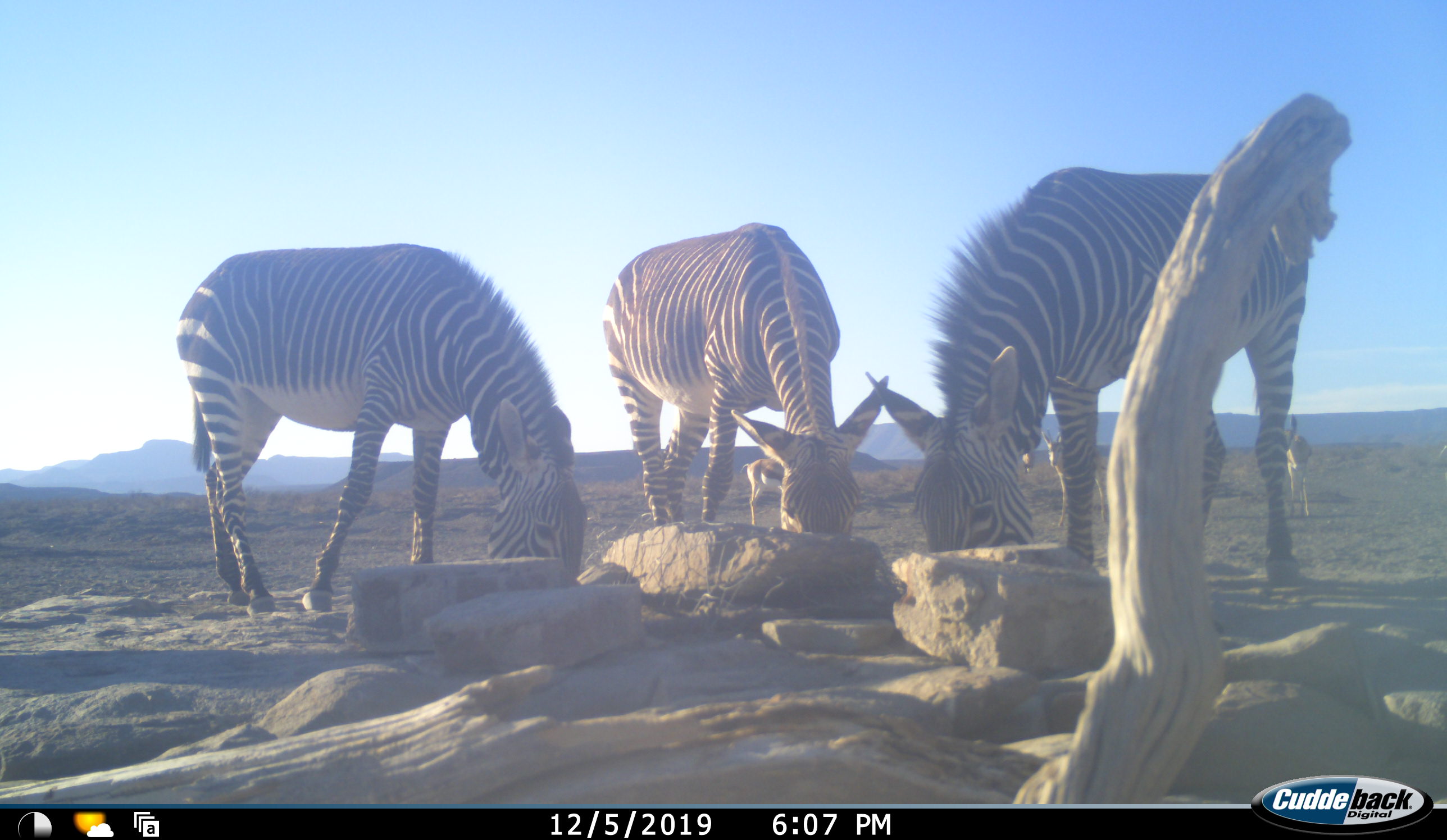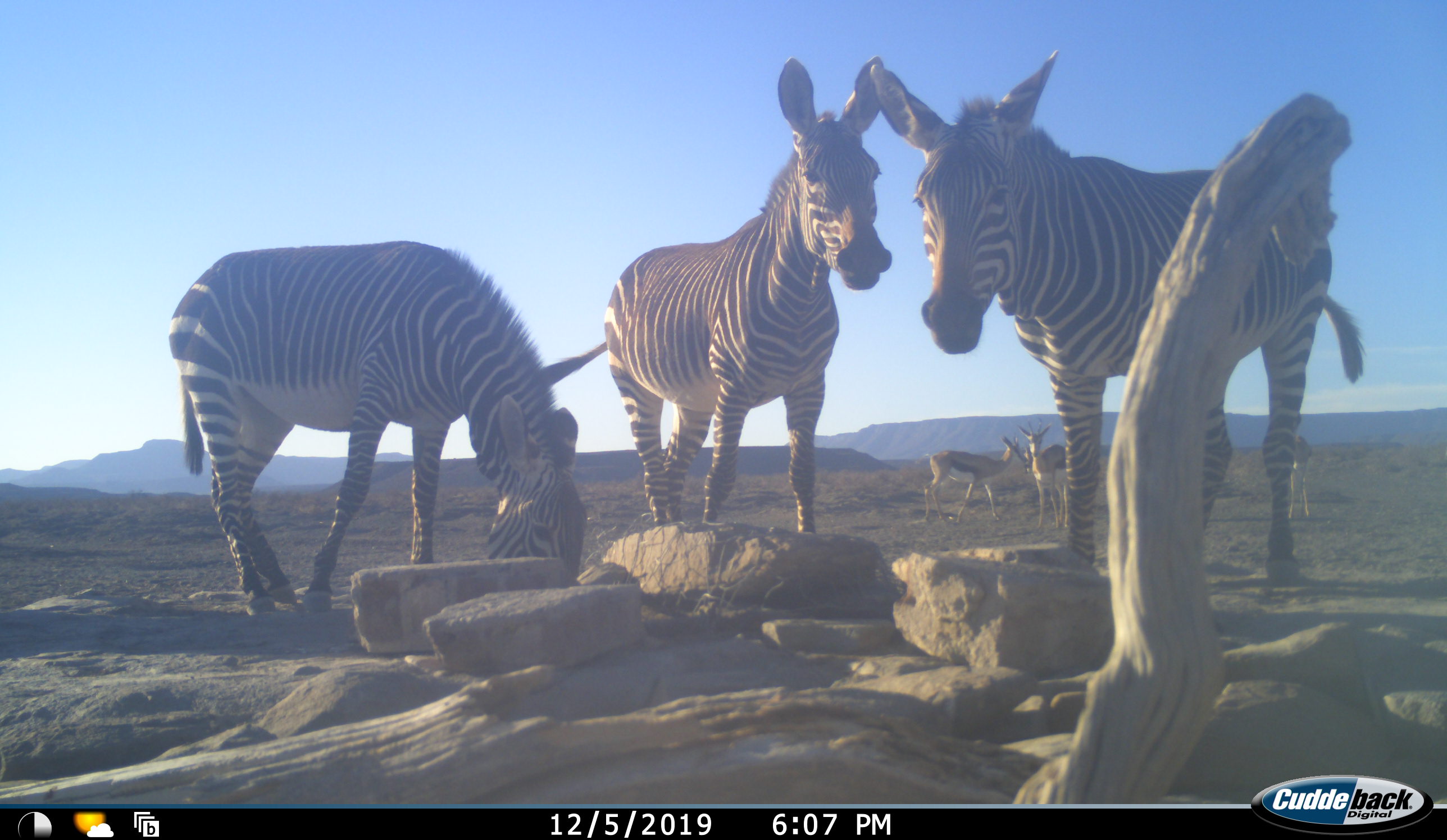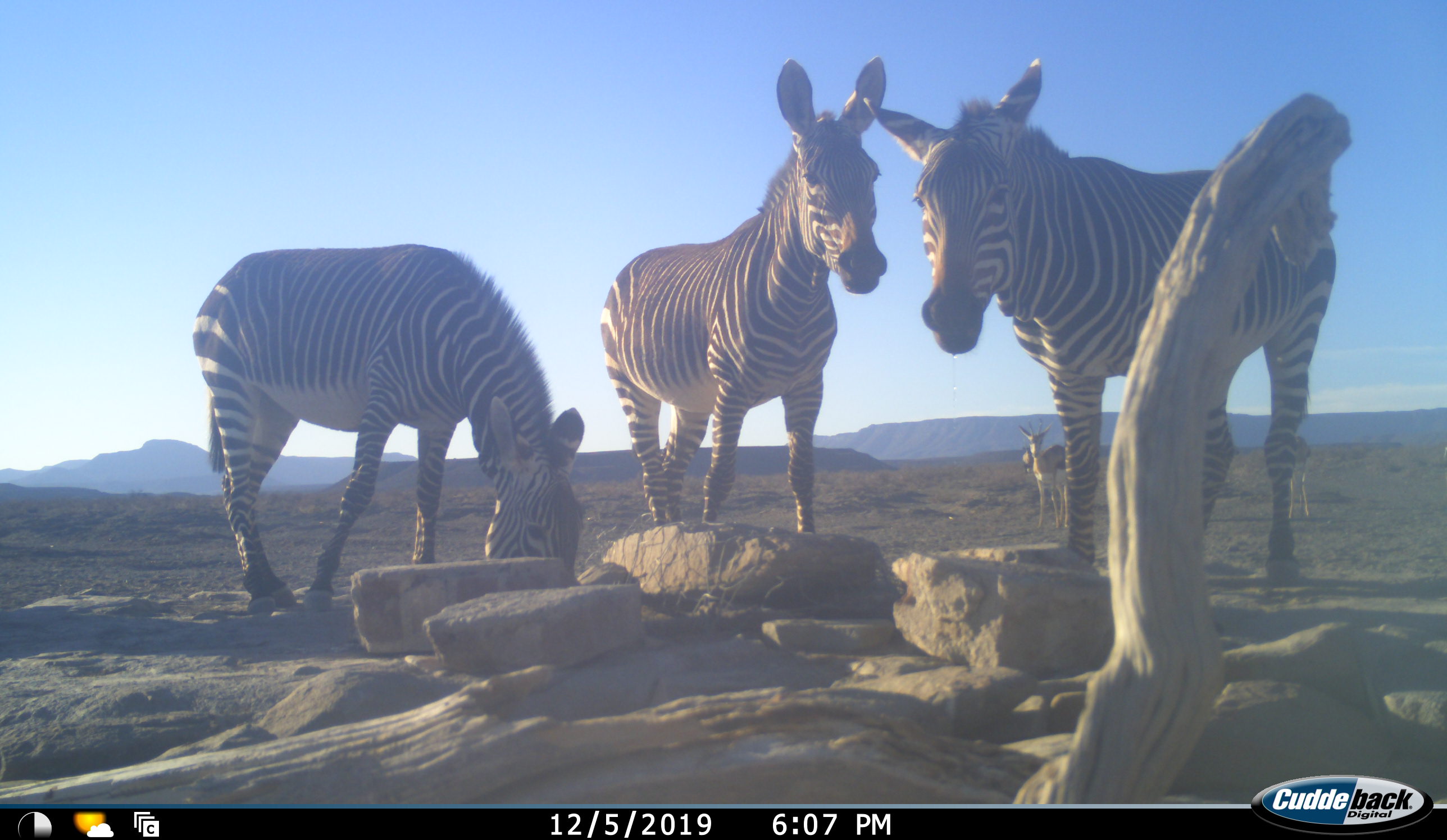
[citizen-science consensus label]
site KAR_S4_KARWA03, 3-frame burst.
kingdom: Animalia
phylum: Chordata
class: Mammalia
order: Artiodactyla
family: Bovidae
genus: Antidorcas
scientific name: Antidorcas marsupialis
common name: springbok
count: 3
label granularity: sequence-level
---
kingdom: Animalia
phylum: Chordata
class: Mammalia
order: Perissodactyla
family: Equidae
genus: Equus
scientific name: Equus quagga burchellii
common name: burchell's zebra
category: zebraburchells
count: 3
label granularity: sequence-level